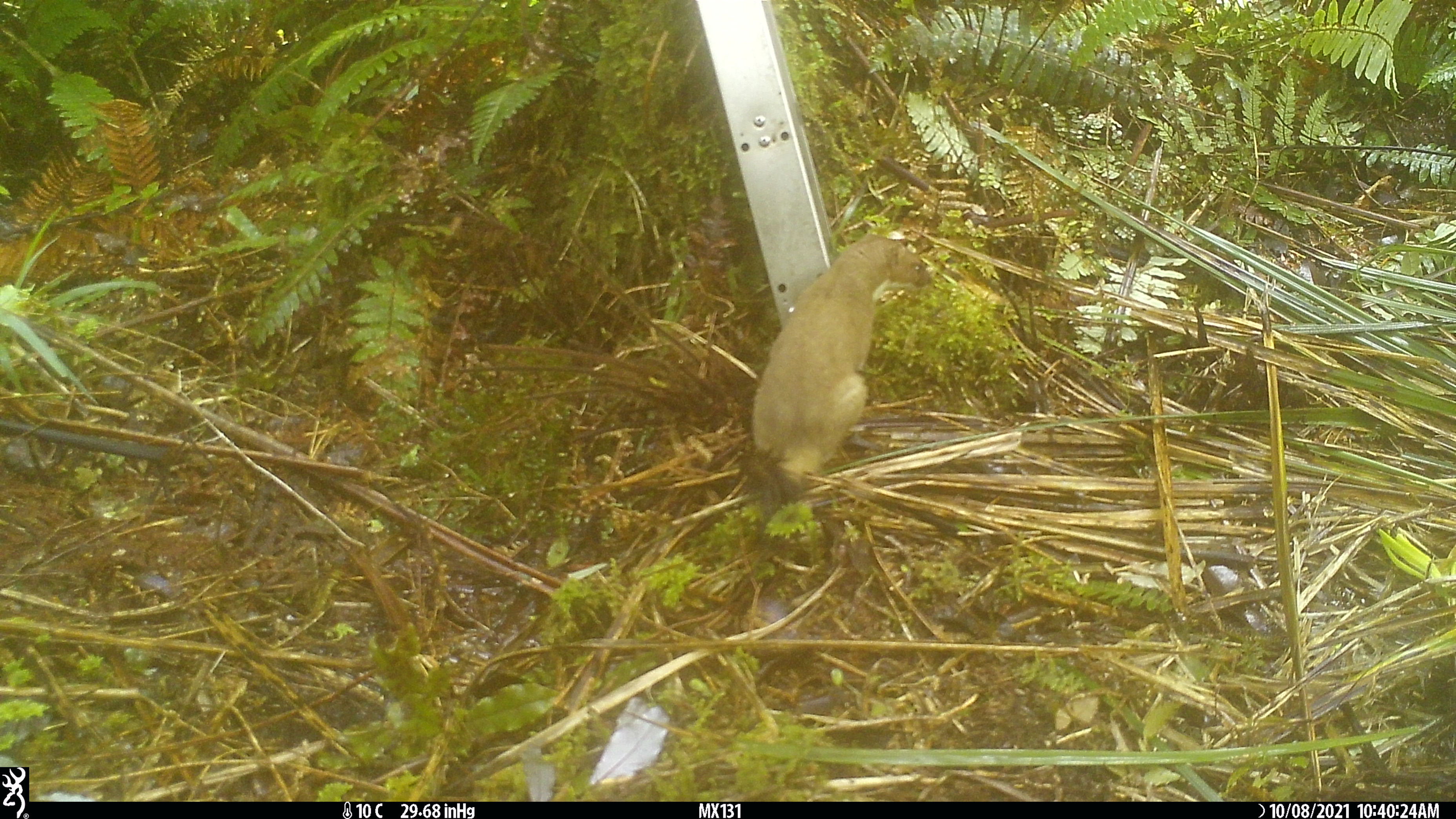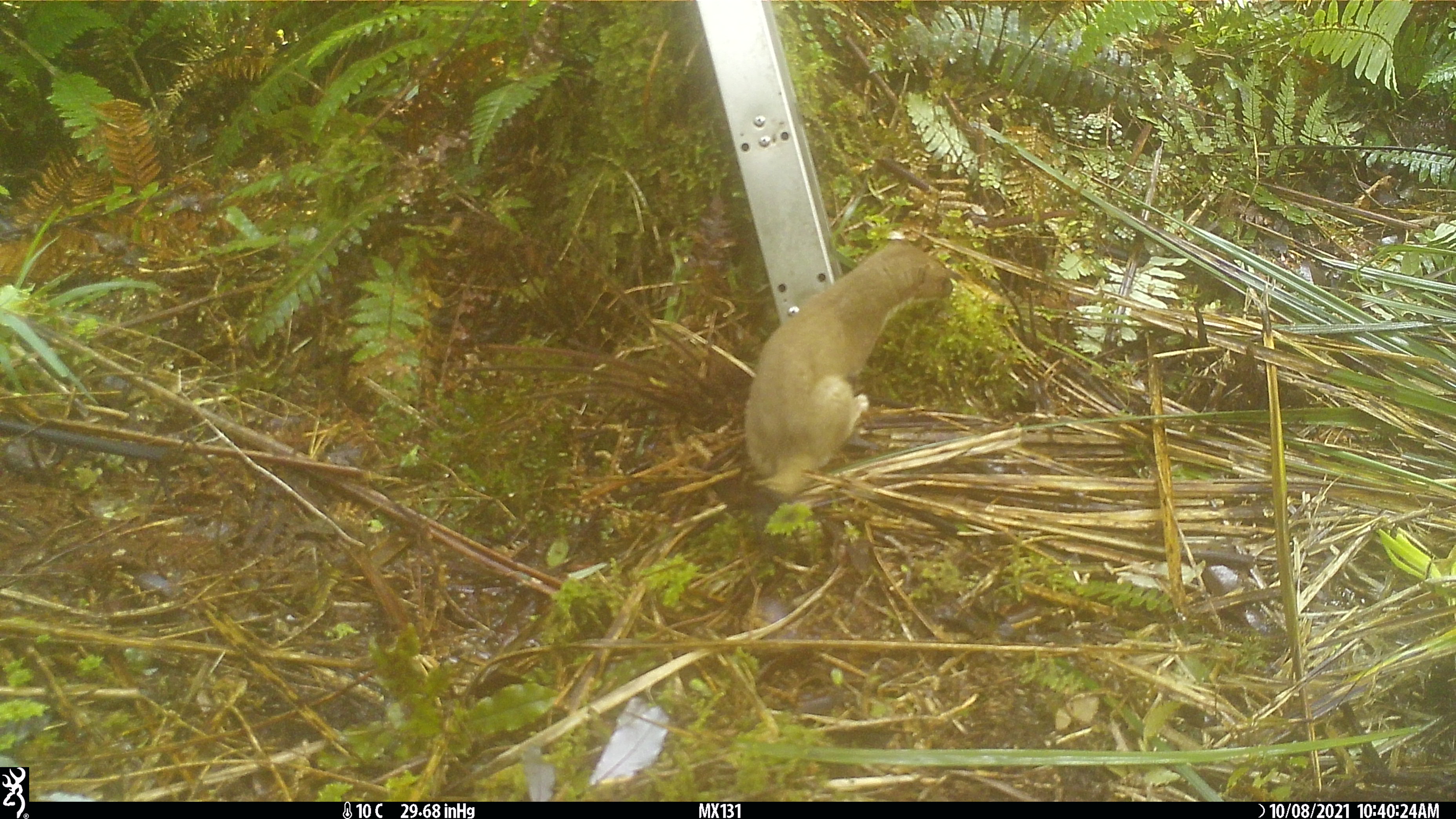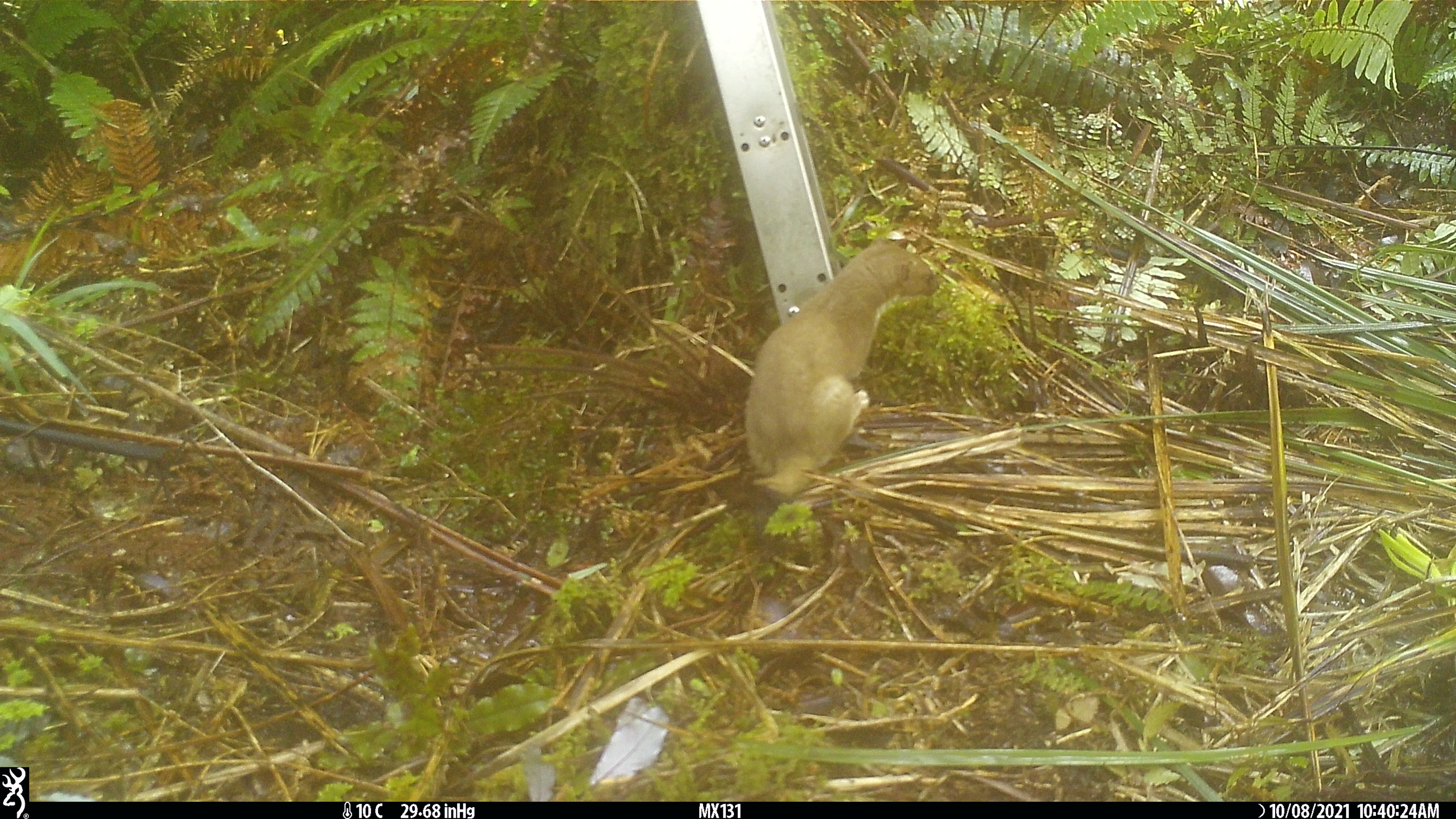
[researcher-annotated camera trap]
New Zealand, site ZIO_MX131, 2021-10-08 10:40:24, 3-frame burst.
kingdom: Animalia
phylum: Chordata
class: Mammalia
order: Carnivora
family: Mustelidae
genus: Mustela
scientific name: Mustela erminea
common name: stoat